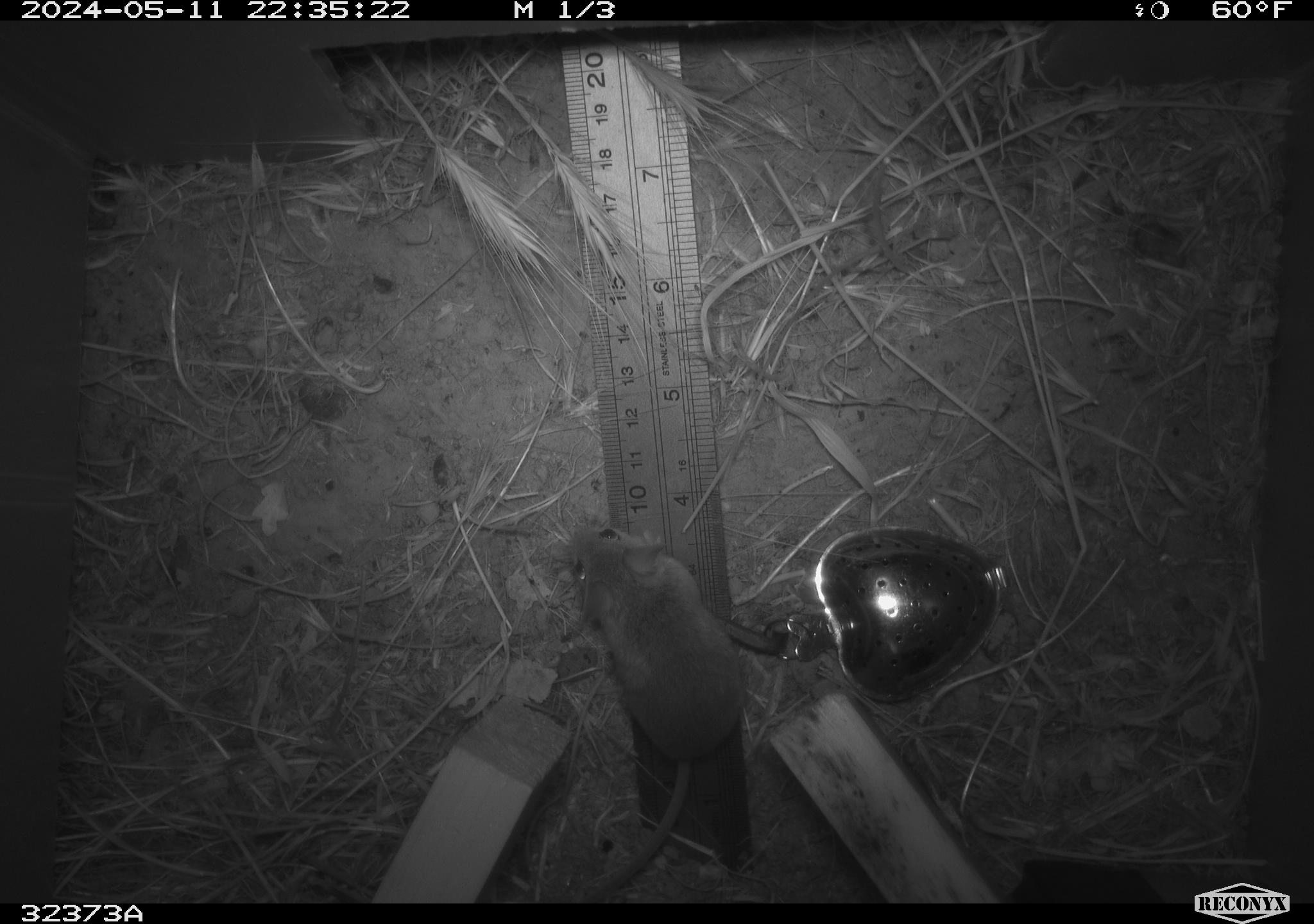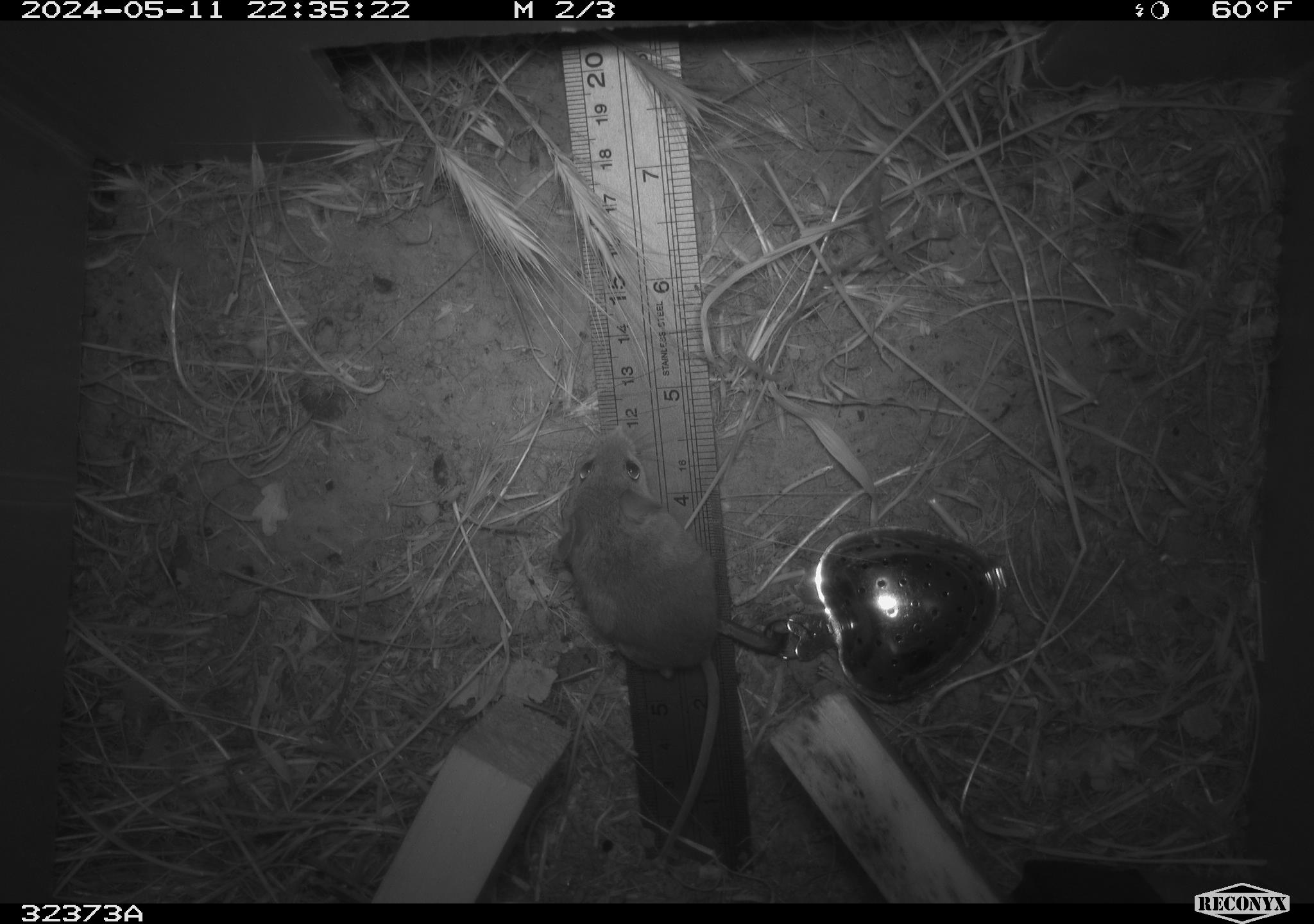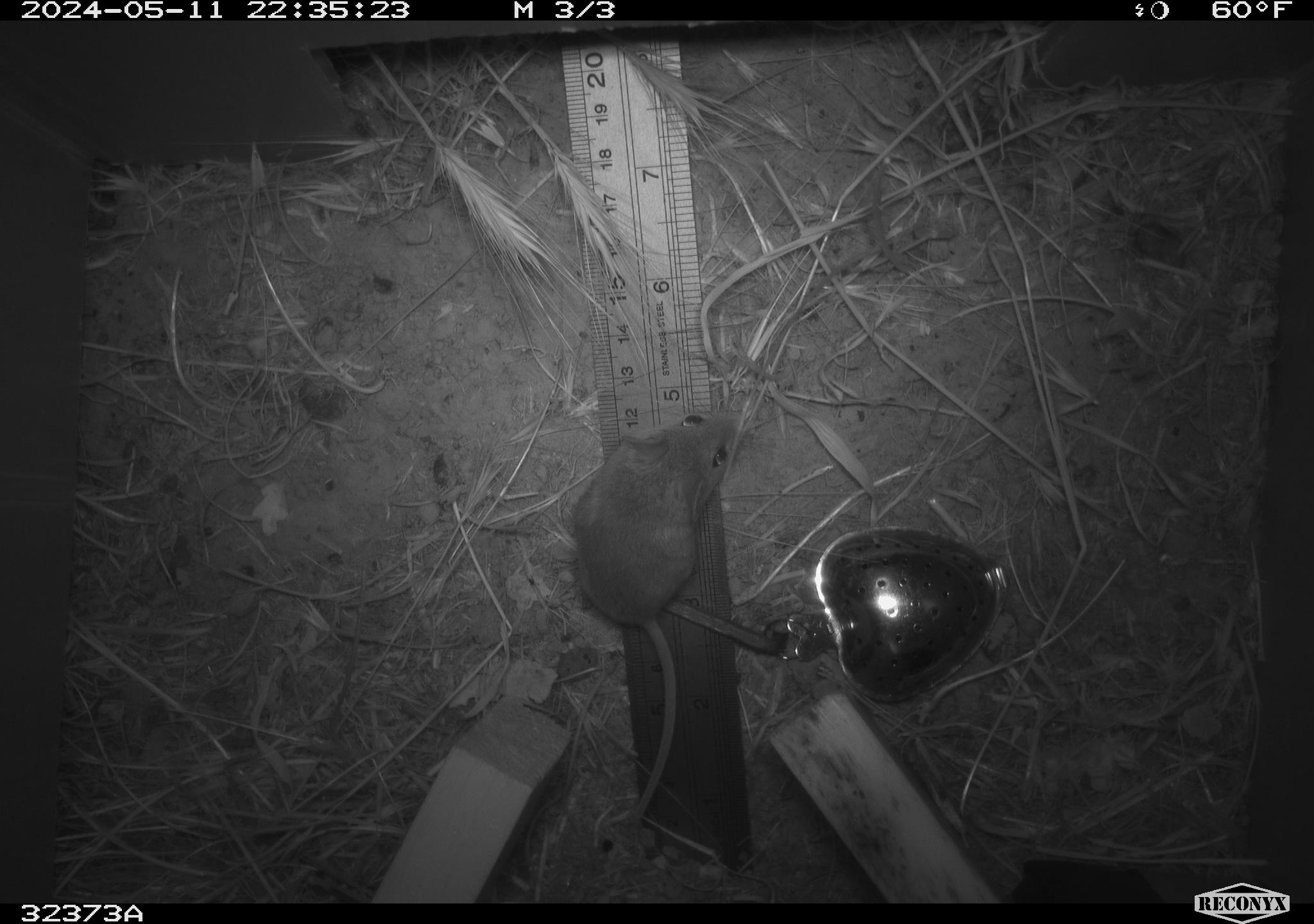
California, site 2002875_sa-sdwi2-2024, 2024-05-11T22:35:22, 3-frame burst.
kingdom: Animalia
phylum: Chordata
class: Mammalia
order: Rodentia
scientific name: Rodentia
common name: mouse species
Mouse species (Rodentia).